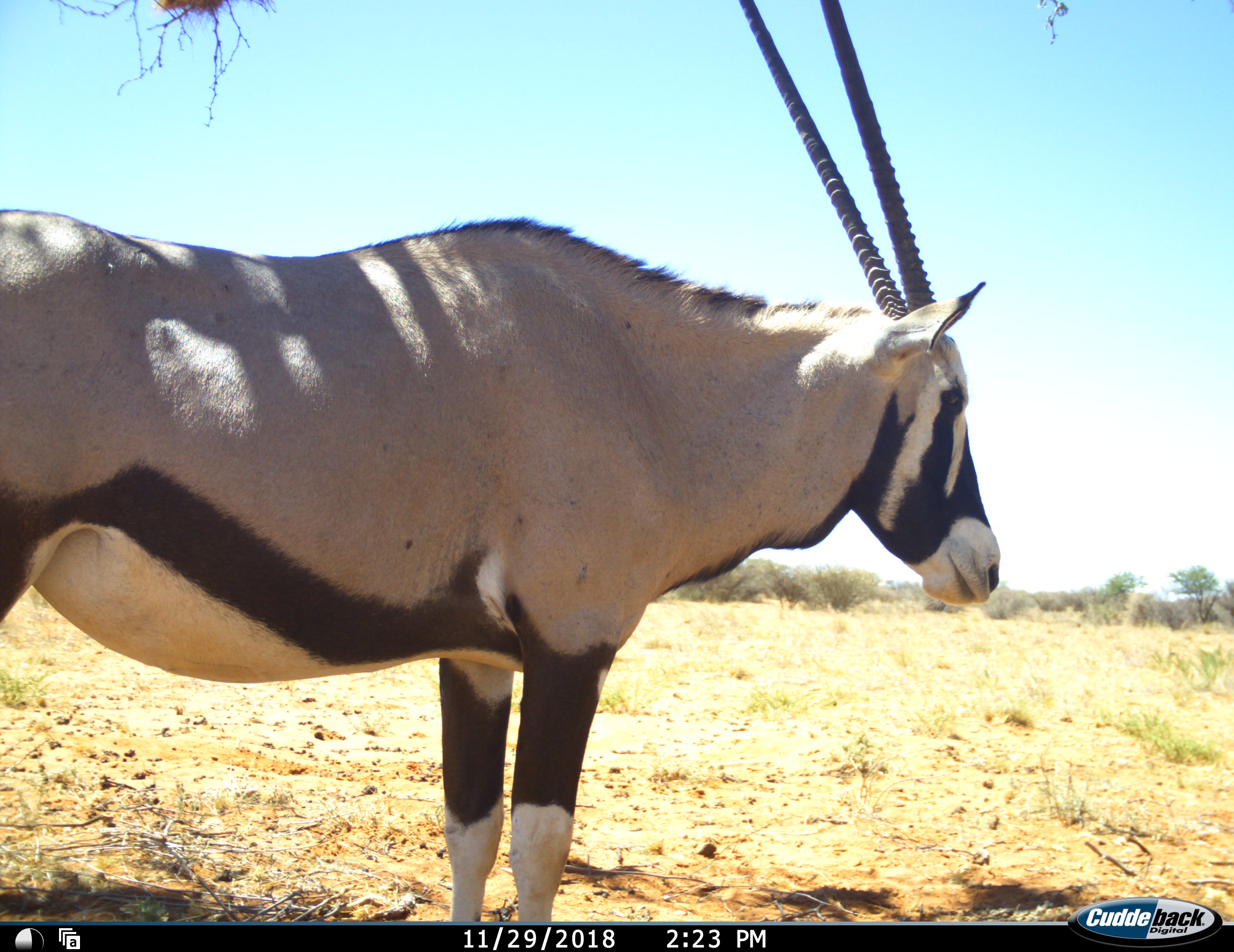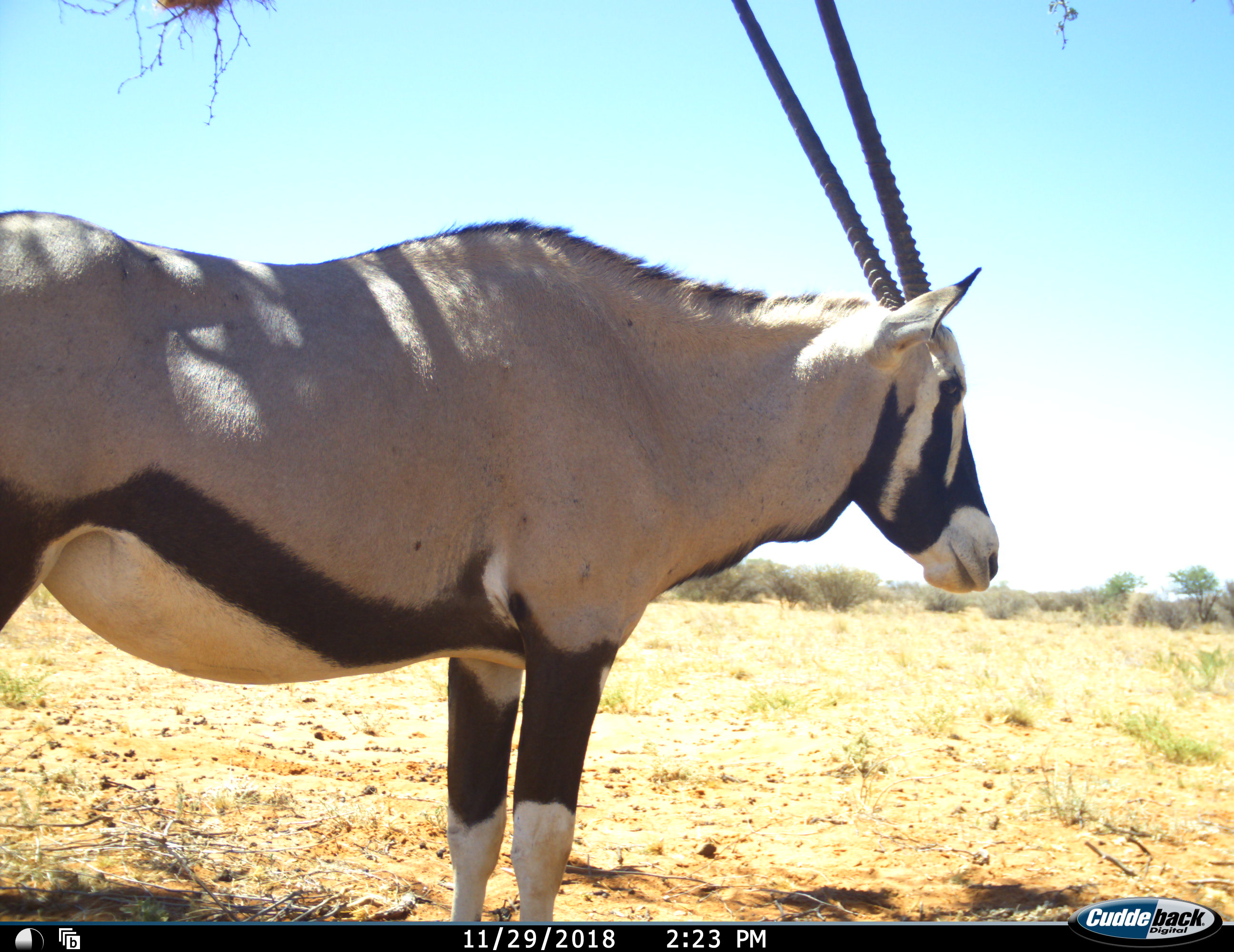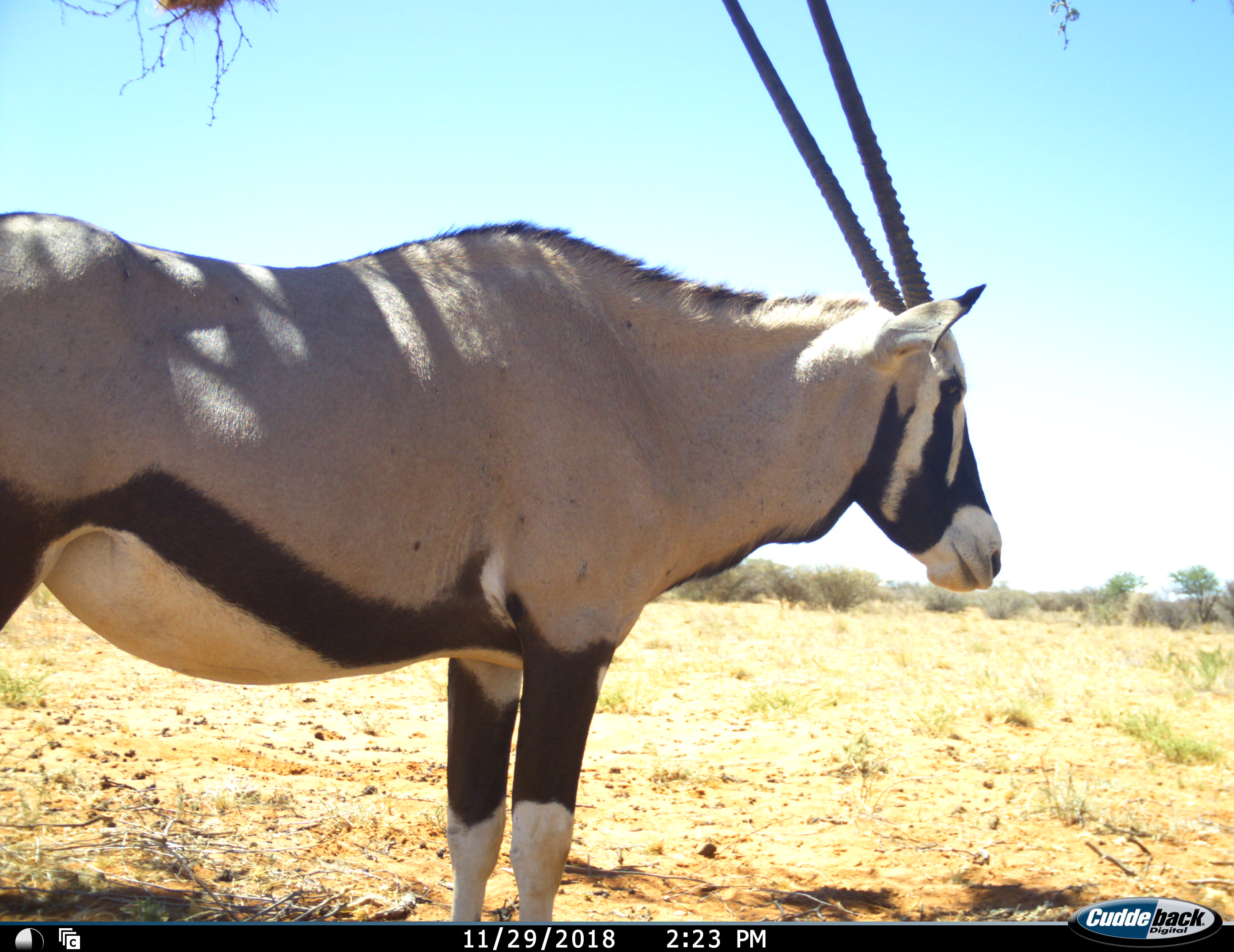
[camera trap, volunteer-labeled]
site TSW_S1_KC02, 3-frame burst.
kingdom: Animalia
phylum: Chordata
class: Mammalia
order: Artiodactyla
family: Bovidae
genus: Oryx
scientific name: Oryx gazella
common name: gemsbok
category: oryx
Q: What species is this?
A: Oryx (gemsbok) (Oryx gazella).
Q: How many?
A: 1.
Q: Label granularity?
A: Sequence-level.